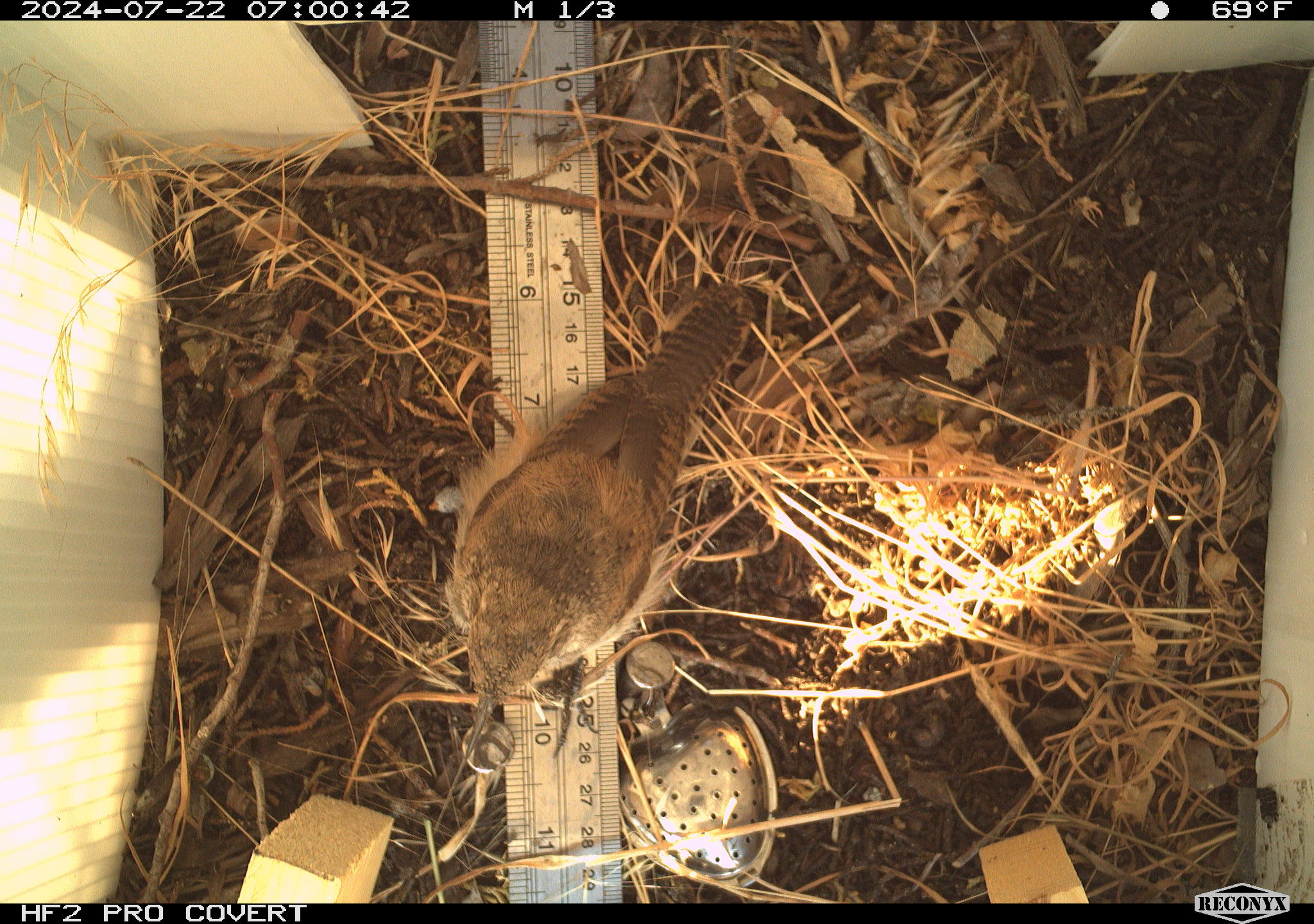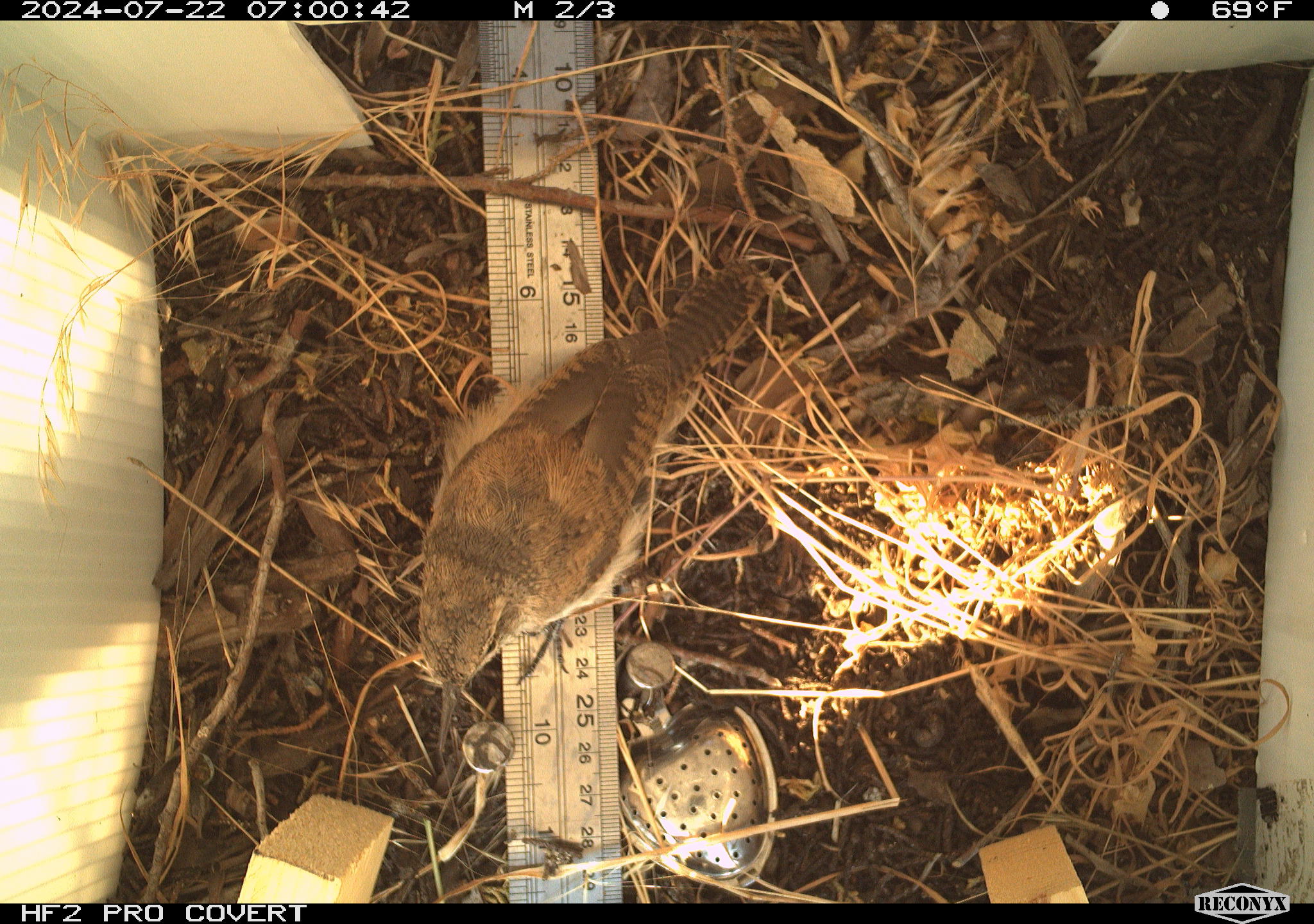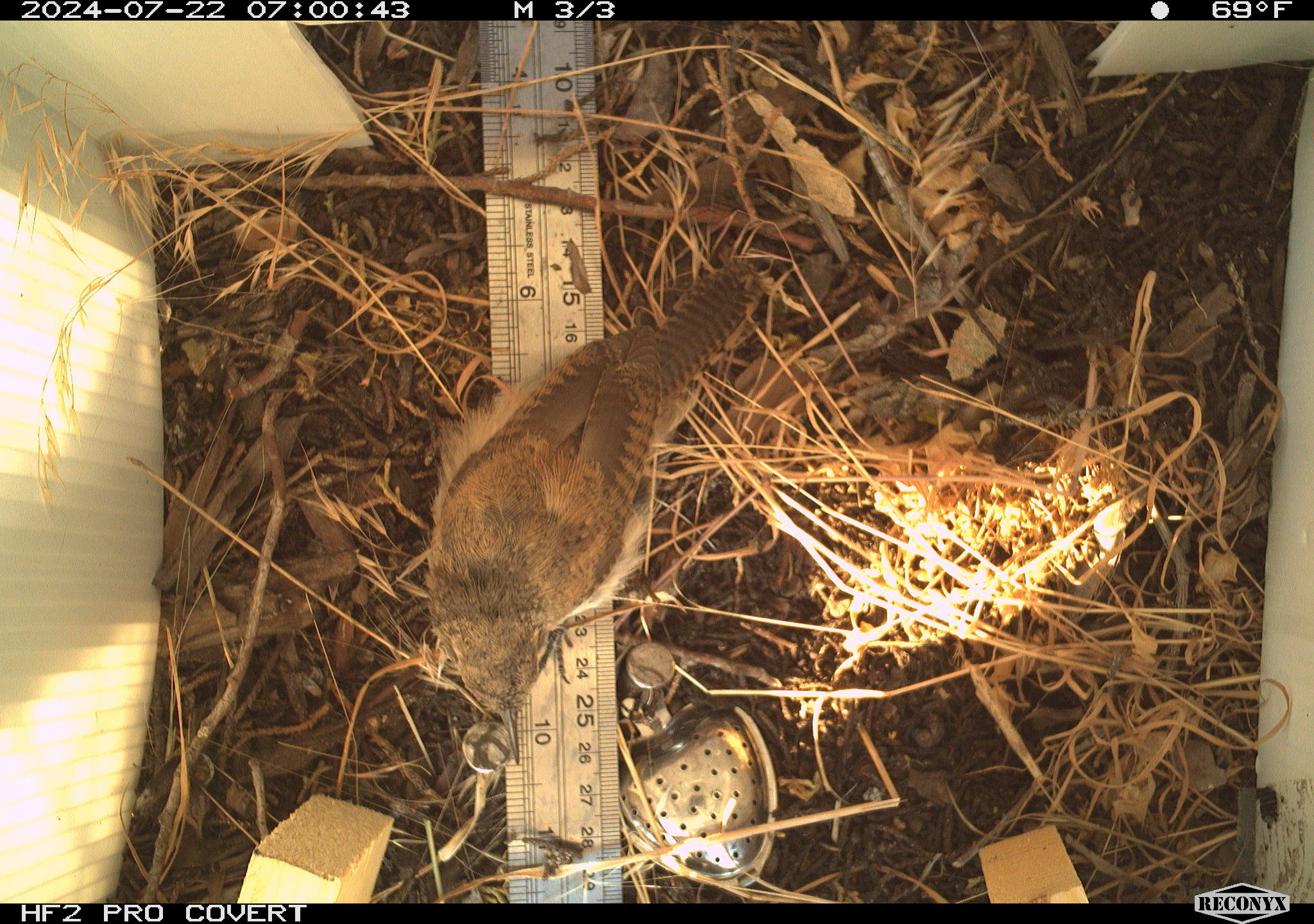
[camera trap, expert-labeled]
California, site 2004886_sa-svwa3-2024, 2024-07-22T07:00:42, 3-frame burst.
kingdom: Animalia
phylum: Chordata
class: Aves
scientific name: Aves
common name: bird